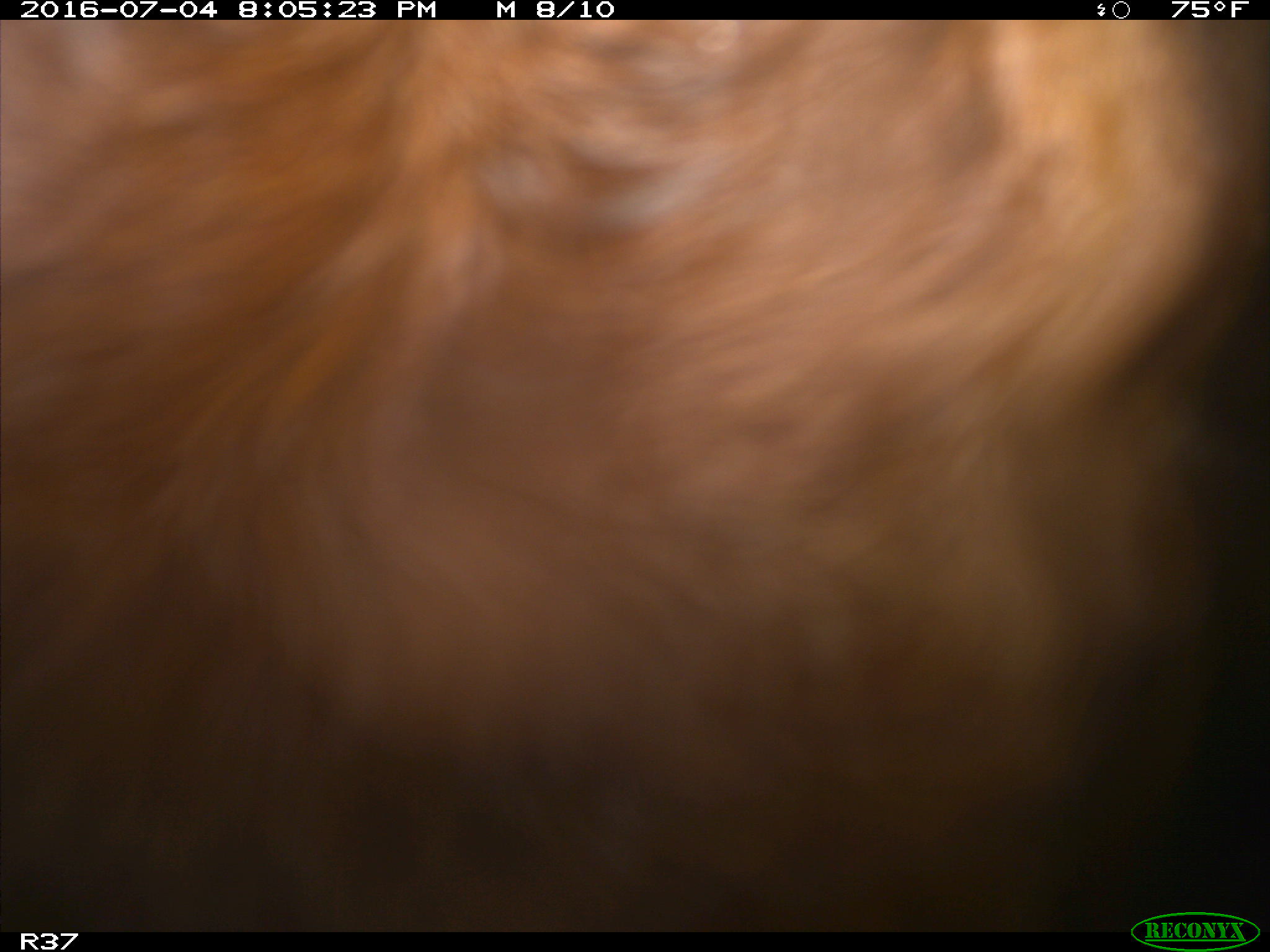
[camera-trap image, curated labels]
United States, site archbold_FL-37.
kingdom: Animalia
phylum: Chordata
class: Mammalia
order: Artiodactyla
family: Bovidae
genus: Bos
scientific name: Bos taurus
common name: domestic cow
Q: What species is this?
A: Bos taurus (domestic cow).